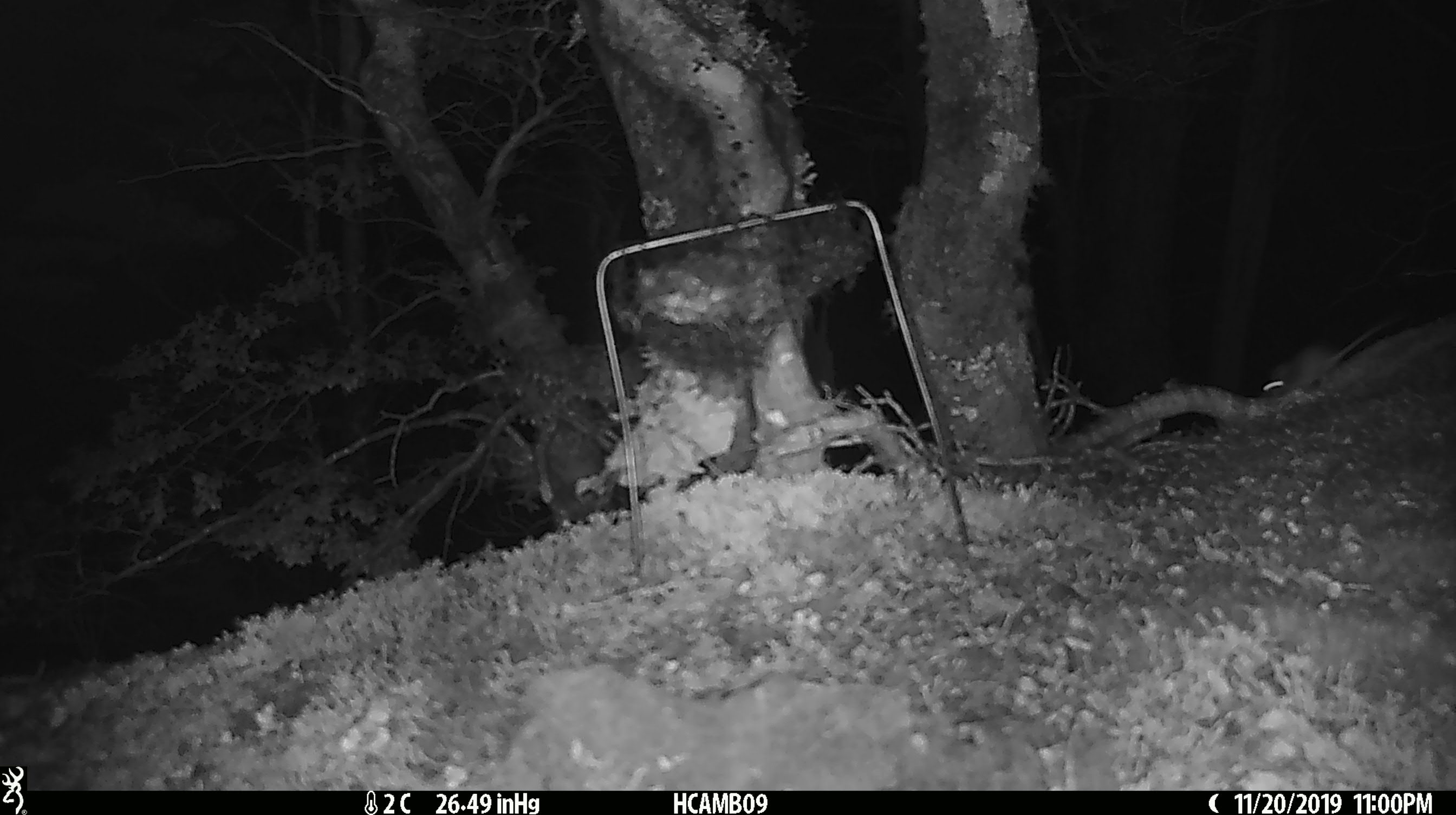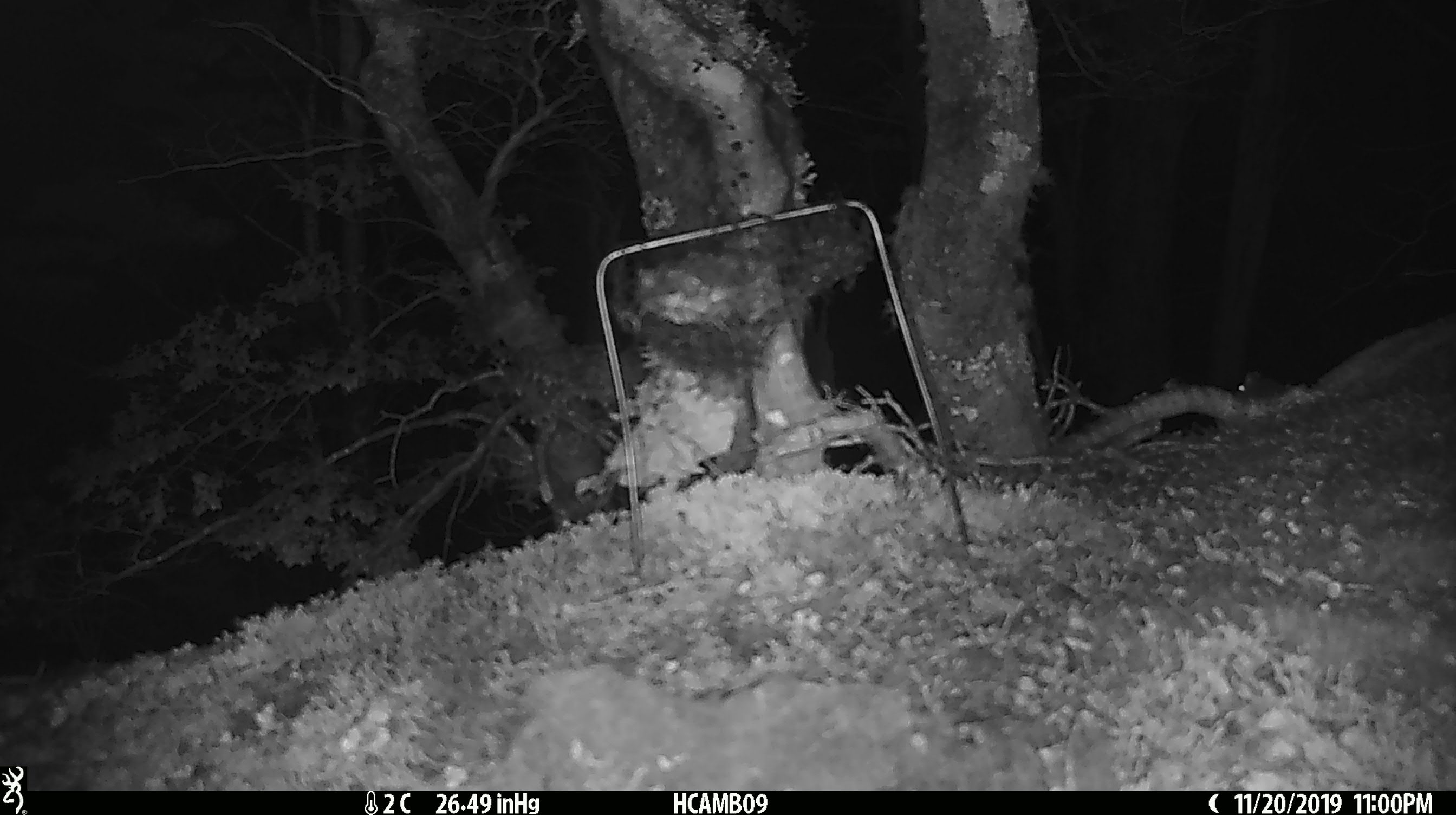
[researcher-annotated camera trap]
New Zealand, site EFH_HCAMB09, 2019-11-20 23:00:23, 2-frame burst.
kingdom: Animalia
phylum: Chordata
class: Mammalia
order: Rodentia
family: Muridae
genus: Mus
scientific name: Mus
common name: mouse